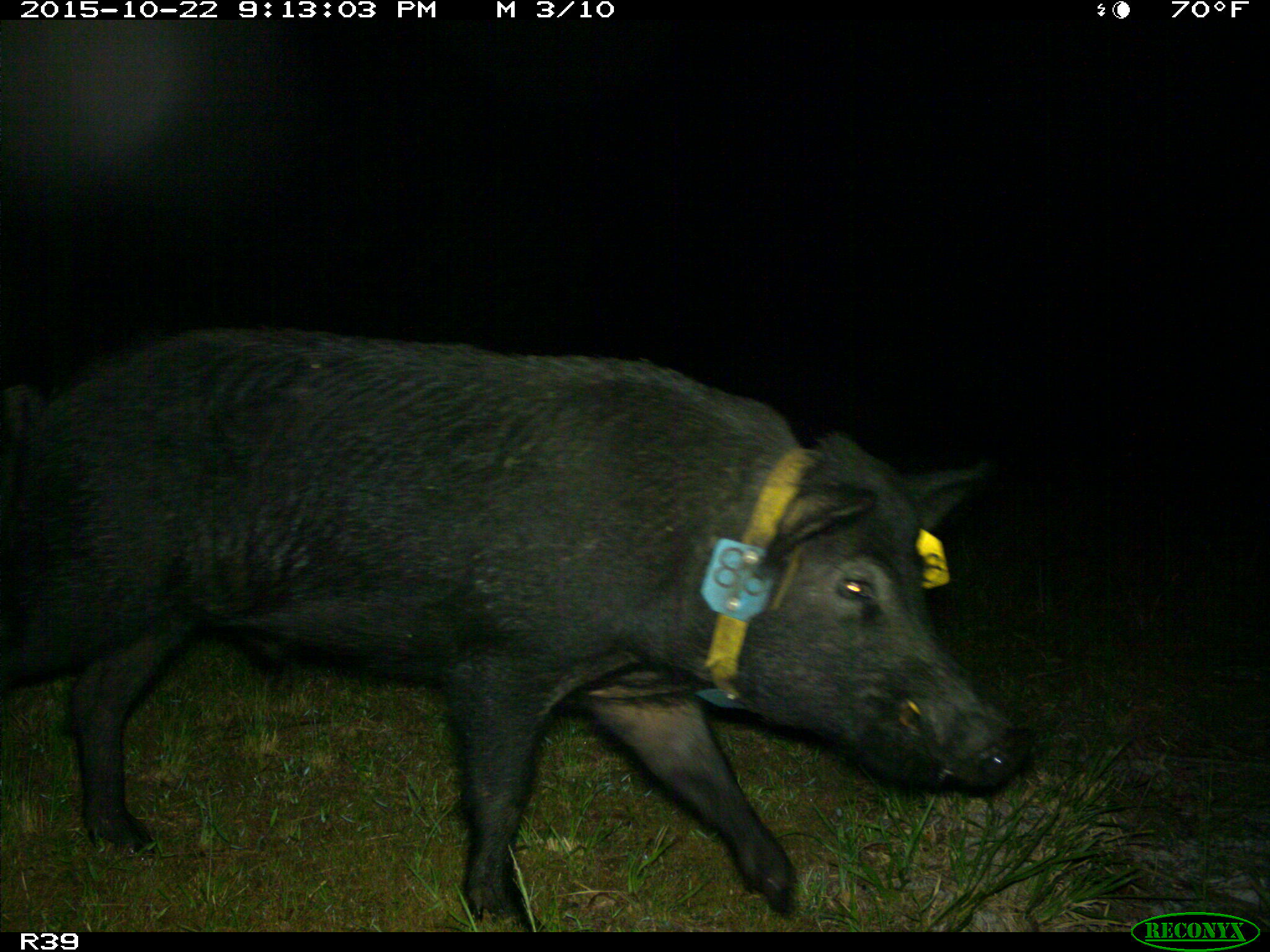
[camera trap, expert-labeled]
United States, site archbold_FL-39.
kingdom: Animalia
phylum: Chordata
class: Mammalia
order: Artiodactyla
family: Suidae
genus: Sus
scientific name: Sus scrofa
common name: wild boar